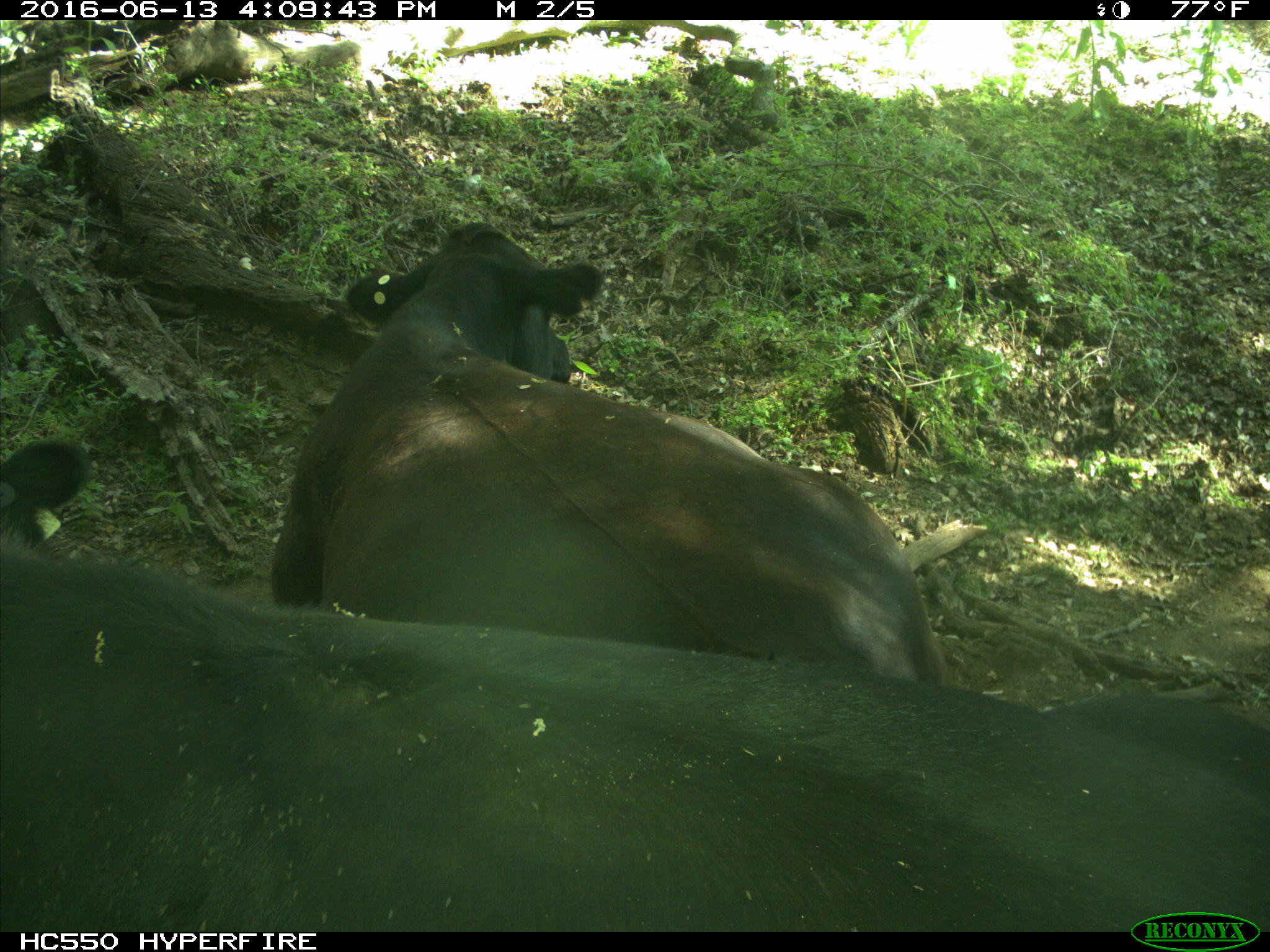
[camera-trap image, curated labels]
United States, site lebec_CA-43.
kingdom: Animalia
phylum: Chordata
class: Mammalia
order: Artiodactyla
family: Bovidae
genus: Bos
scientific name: Bos taurus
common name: domestic cow